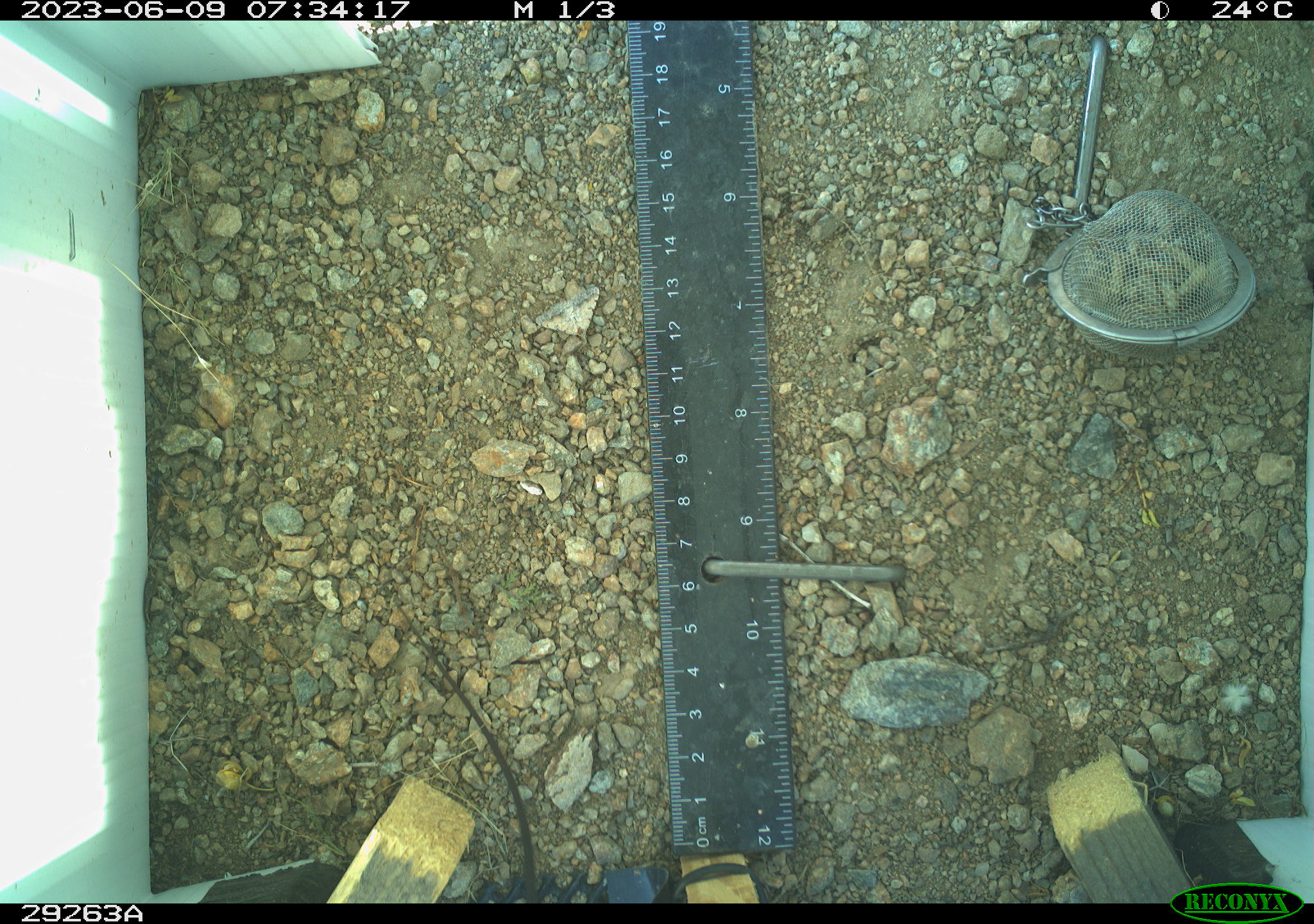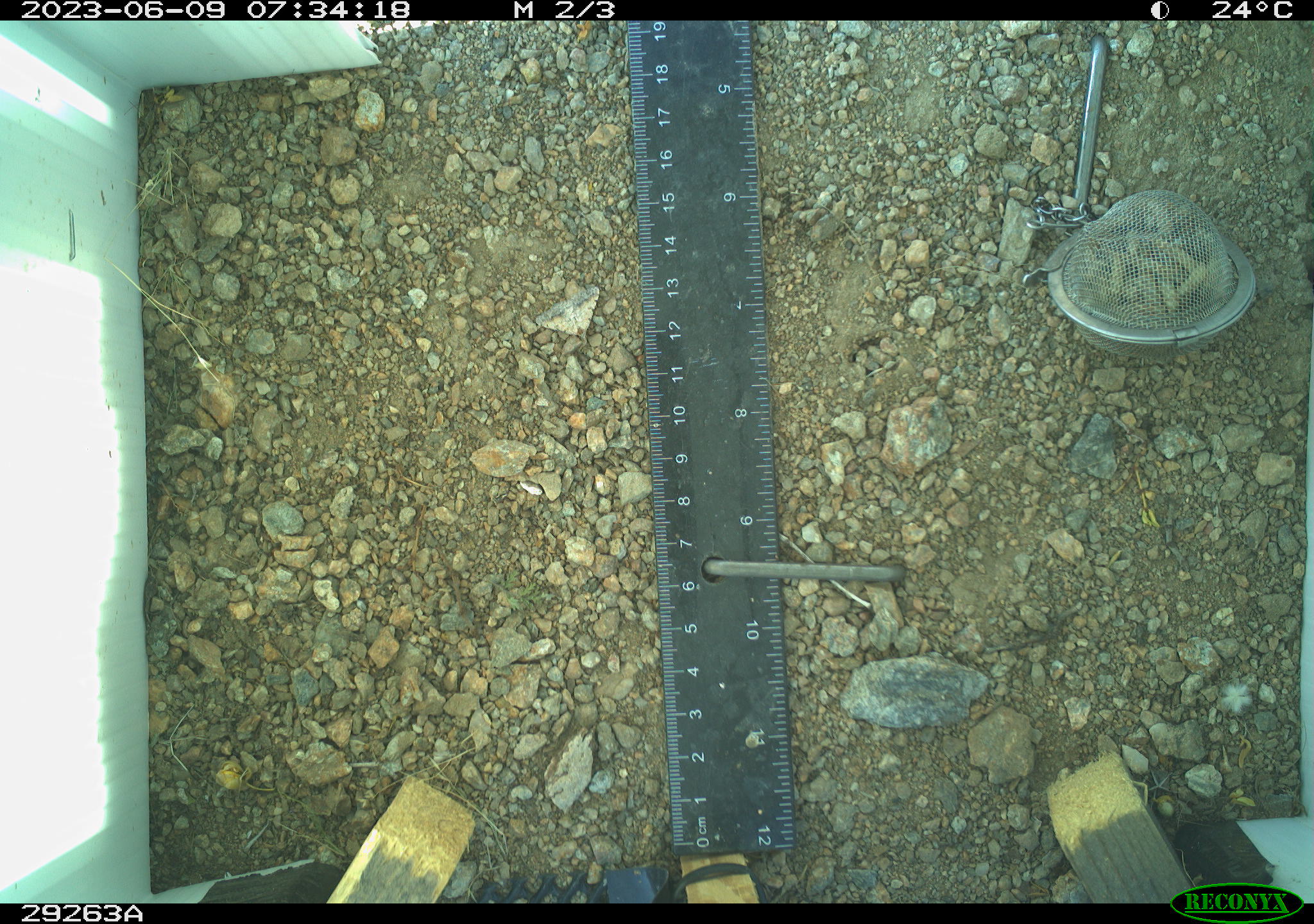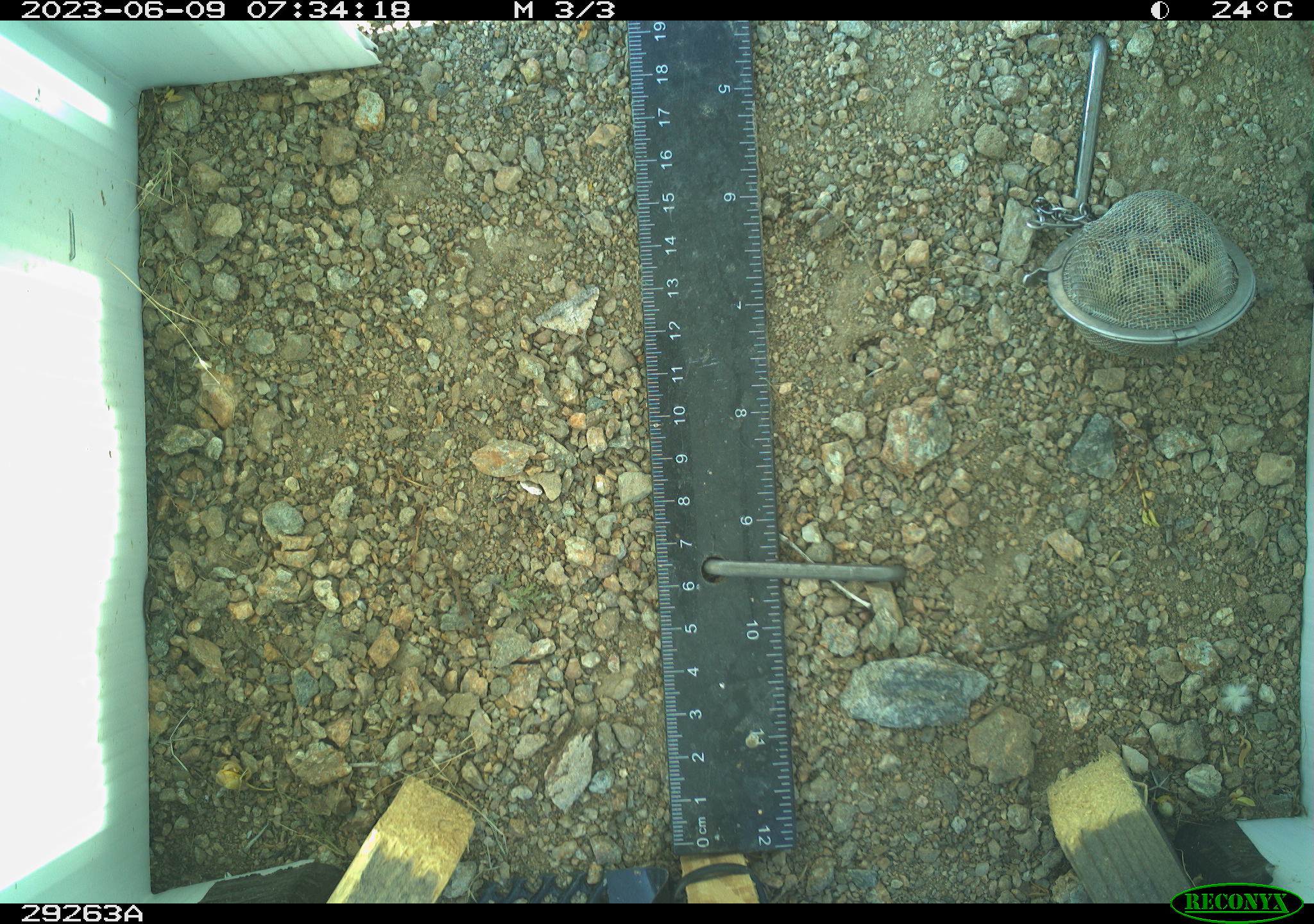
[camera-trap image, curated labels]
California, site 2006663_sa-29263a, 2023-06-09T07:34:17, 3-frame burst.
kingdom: Animalia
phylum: Chordata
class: Reptilia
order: Squamata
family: Teiidae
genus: Aspidoscelis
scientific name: Aspidoscelis tigris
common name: western whiptail